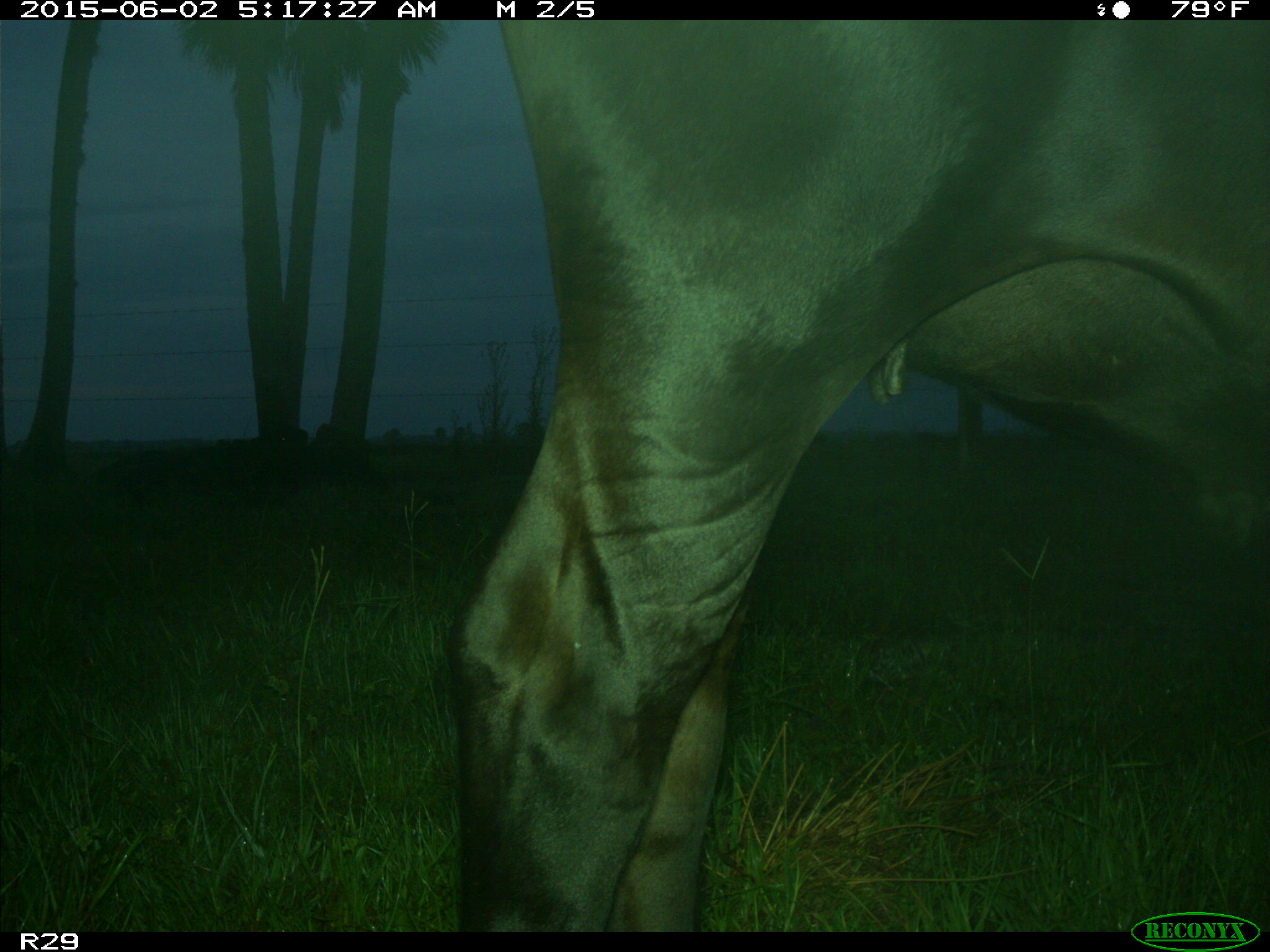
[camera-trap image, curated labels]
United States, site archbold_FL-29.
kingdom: Animalia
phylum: Chordata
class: Mammalia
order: Artiodactyla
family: Bovidae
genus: Bos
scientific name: Bos taurus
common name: domestic cow